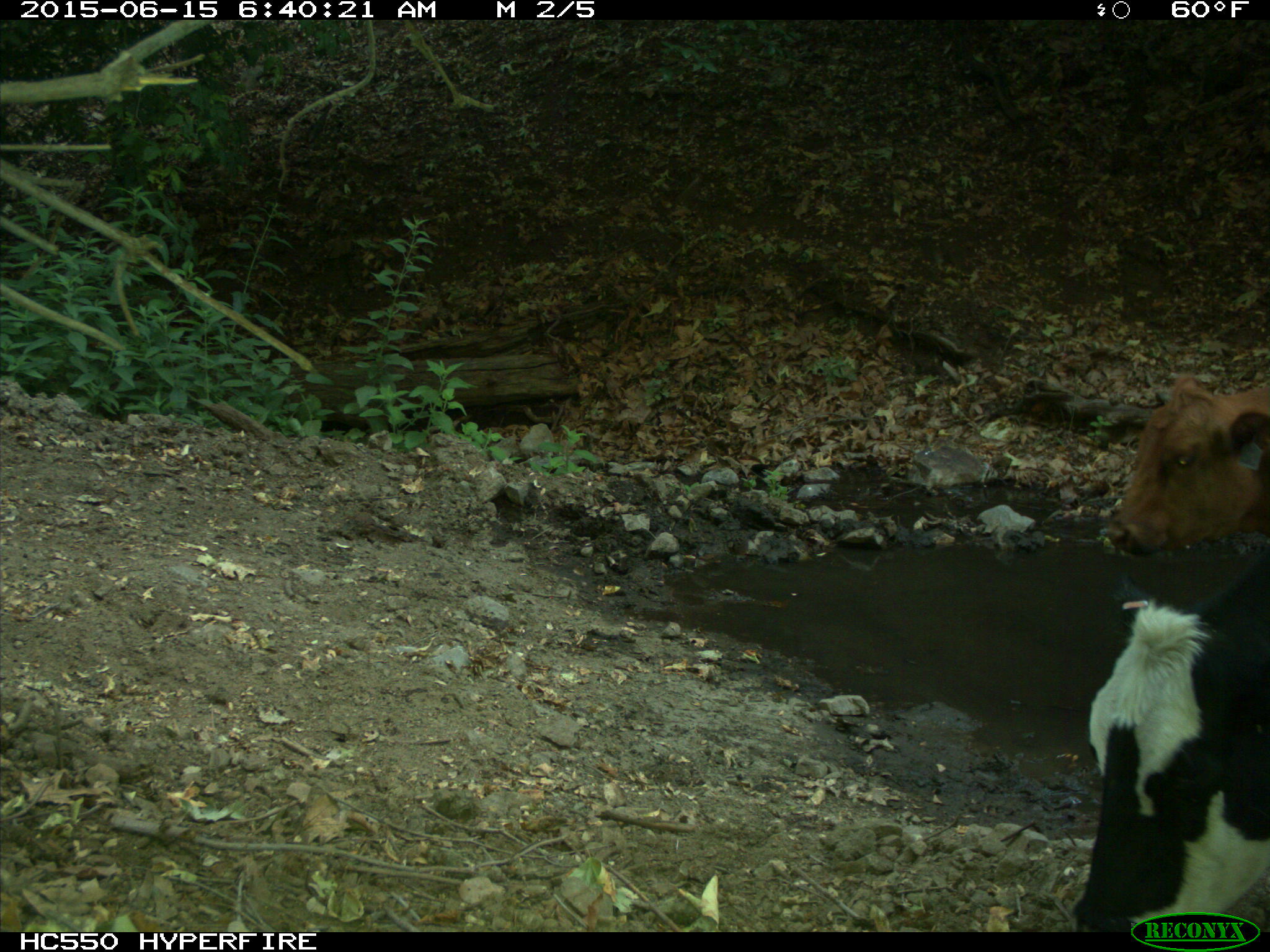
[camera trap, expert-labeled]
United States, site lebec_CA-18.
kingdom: Animalia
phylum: Chordata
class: Mammalia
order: Artiodactyla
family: Bovidae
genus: Bos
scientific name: Bos taurus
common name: domestic cow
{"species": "Bos taurus (domestic cow)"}